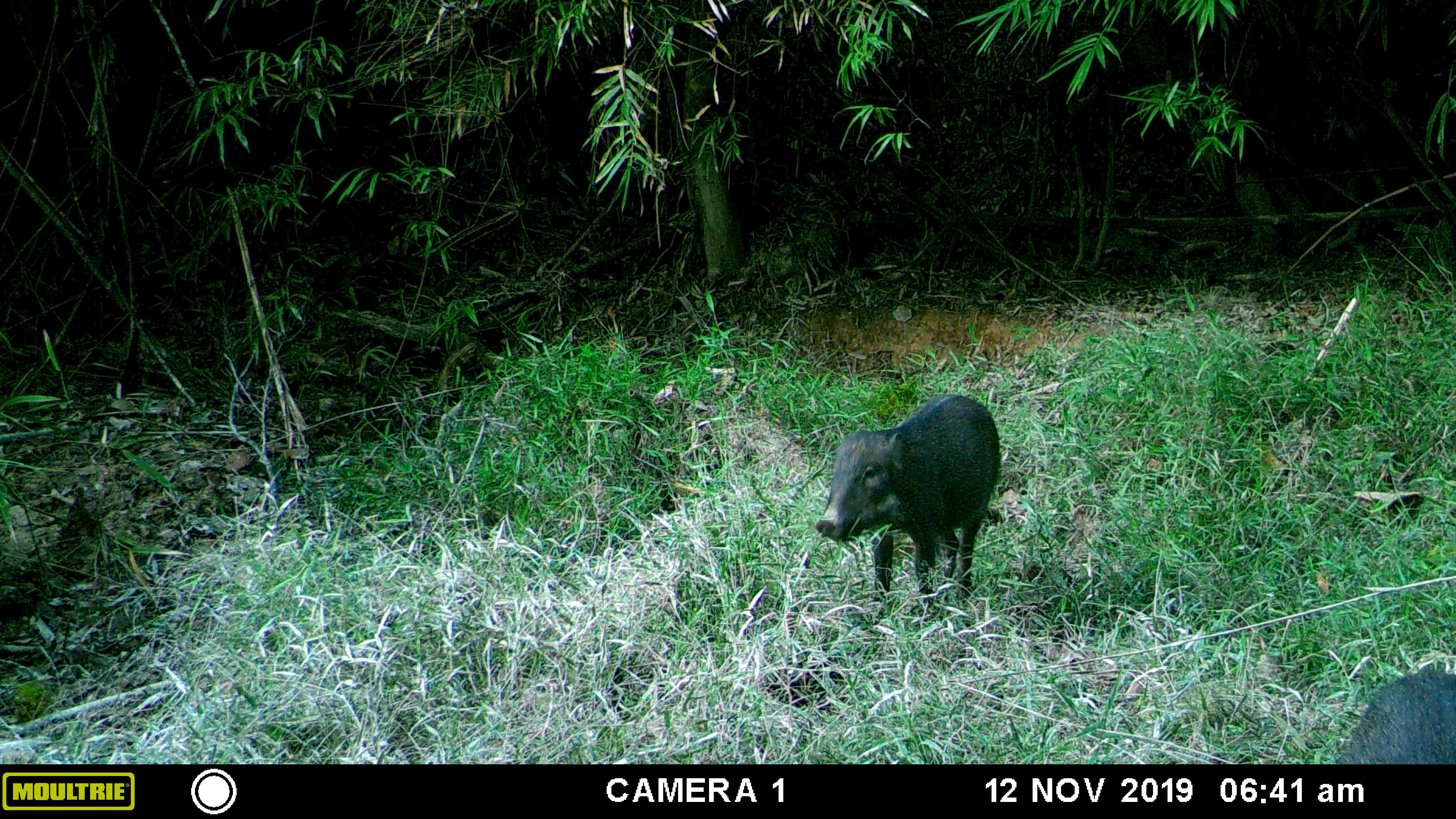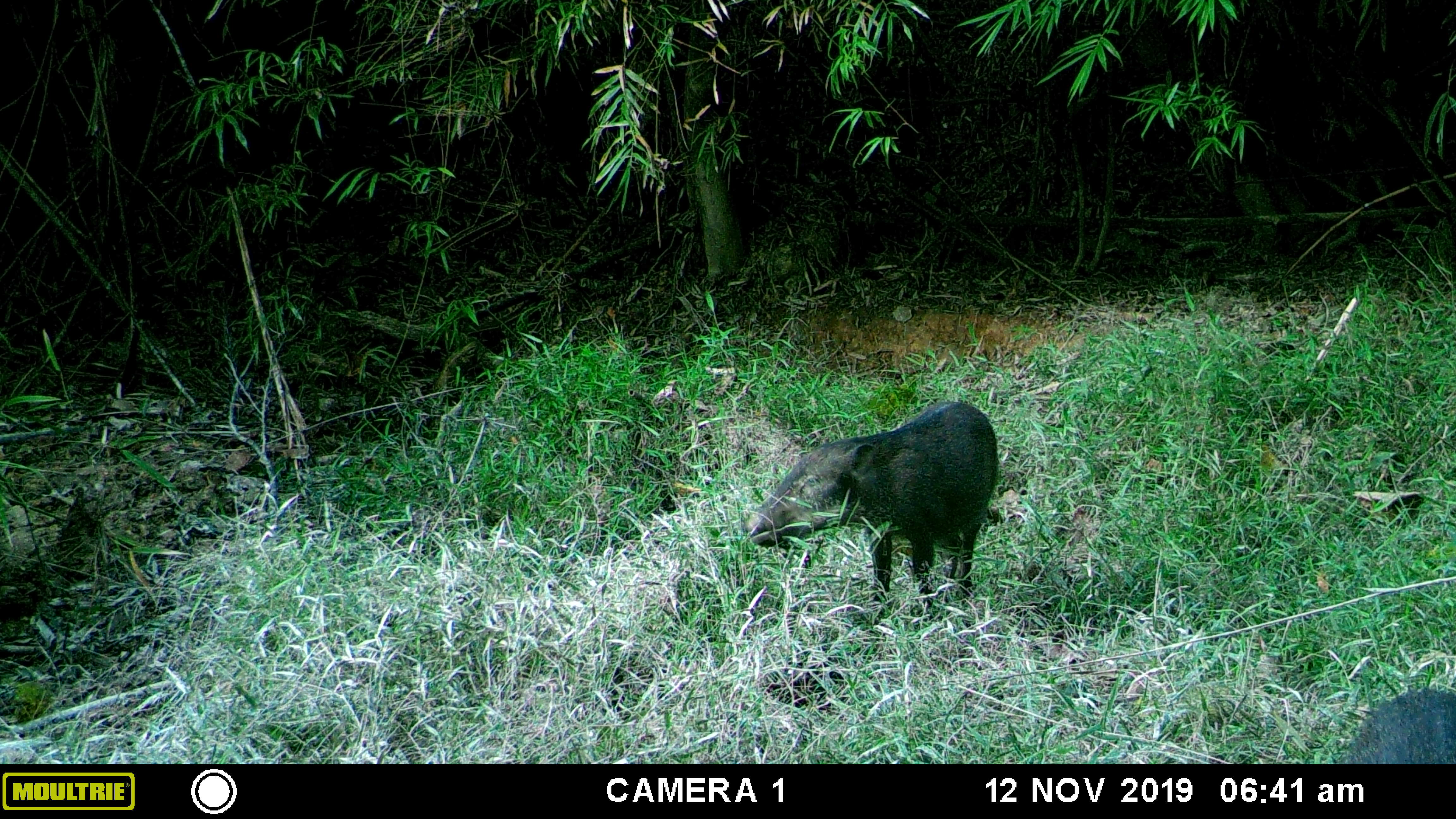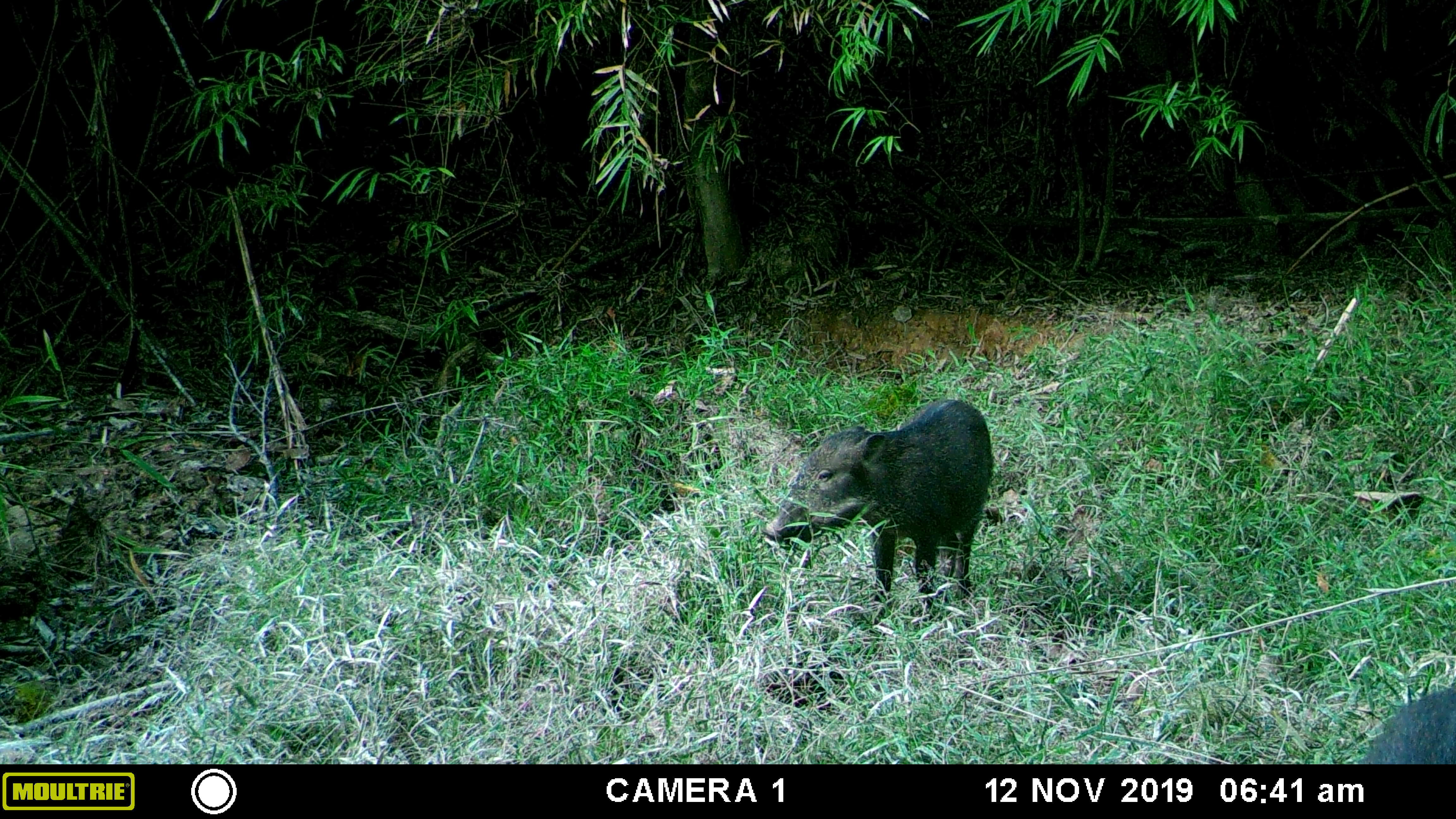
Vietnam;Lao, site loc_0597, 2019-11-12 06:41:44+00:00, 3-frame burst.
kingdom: Animalia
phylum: Chordata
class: Mammalia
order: Artiodactyla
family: Suidae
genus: Sus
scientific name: Sus scrofa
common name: eurasian wild pig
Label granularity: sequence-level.